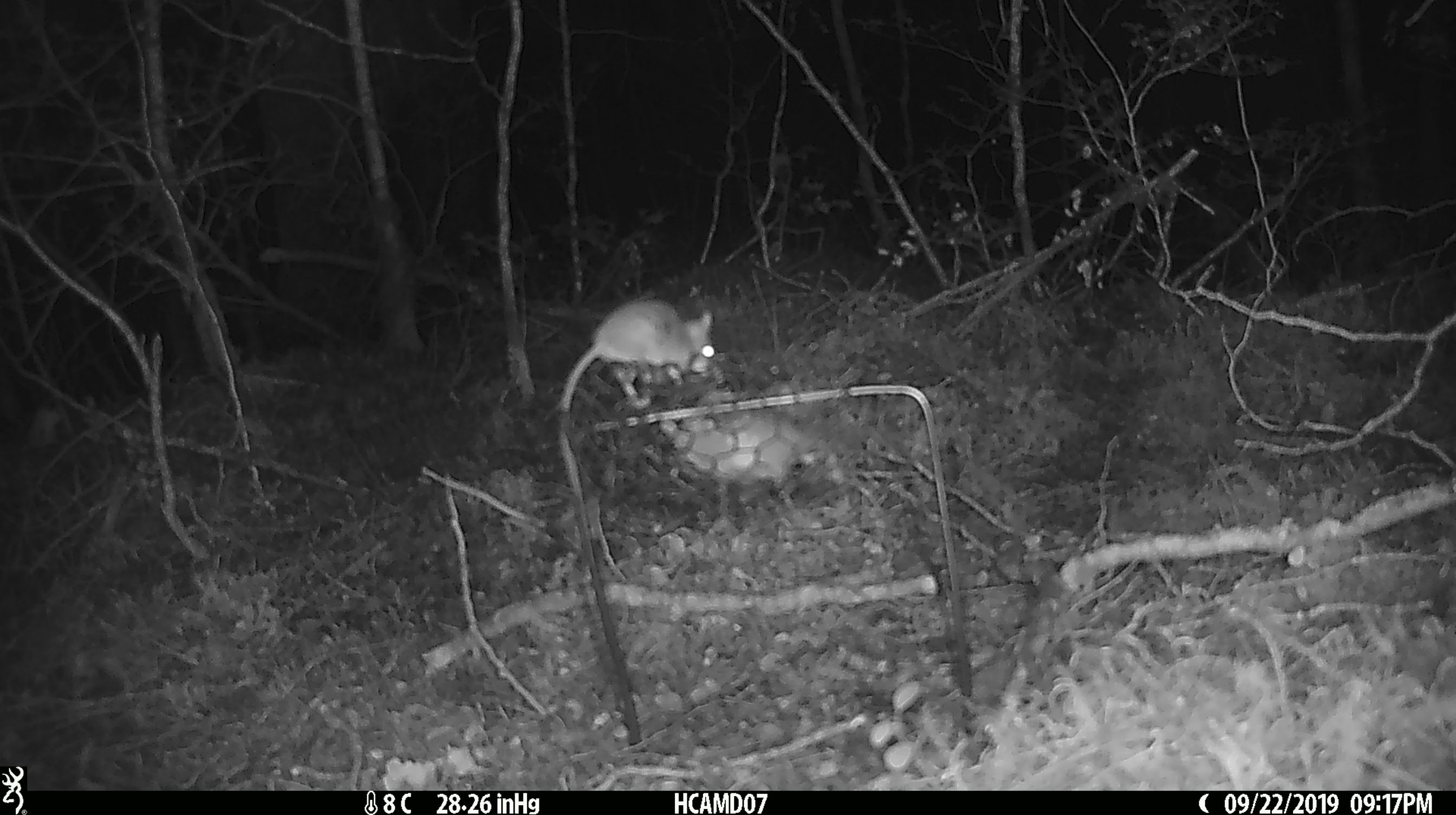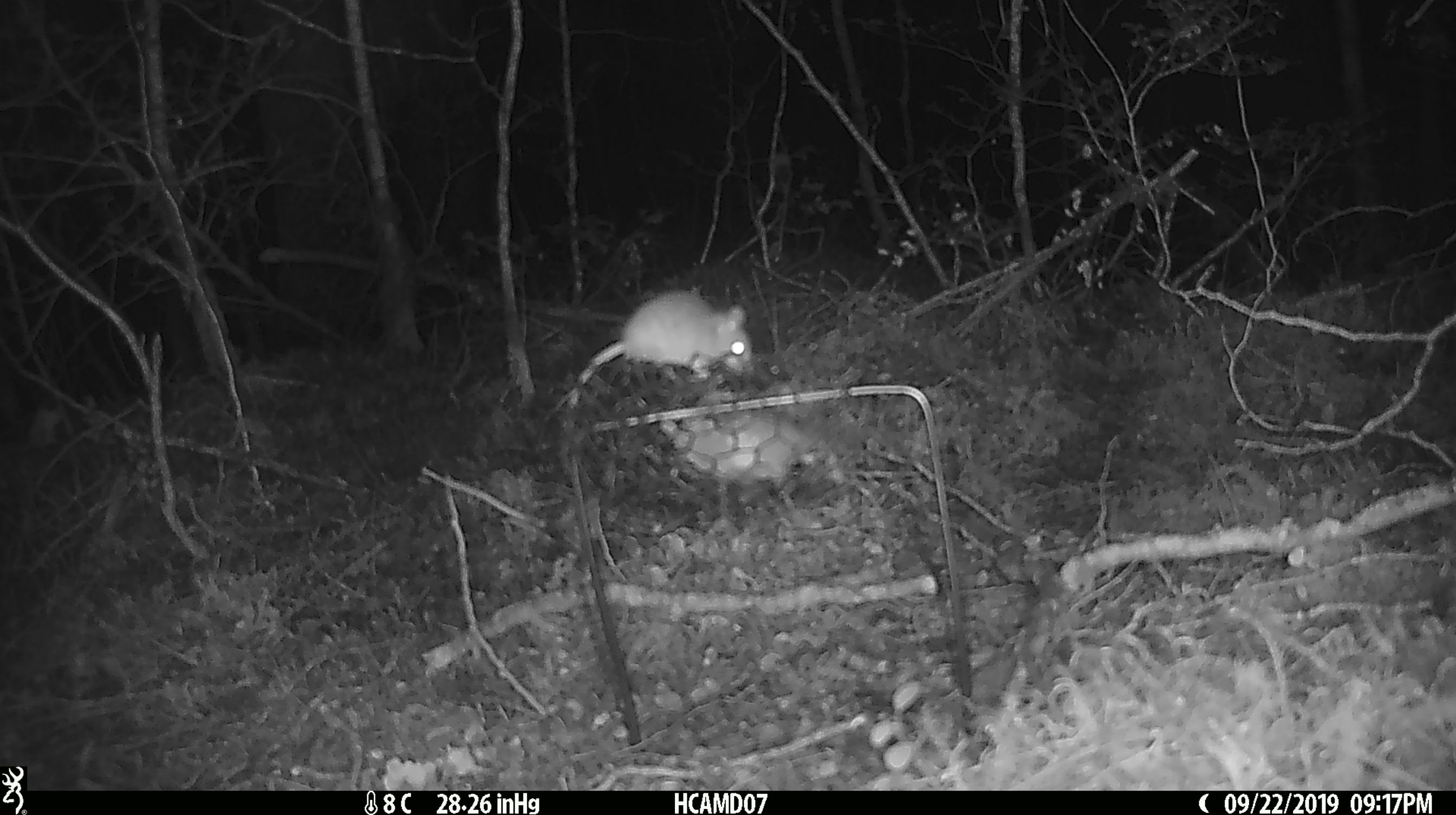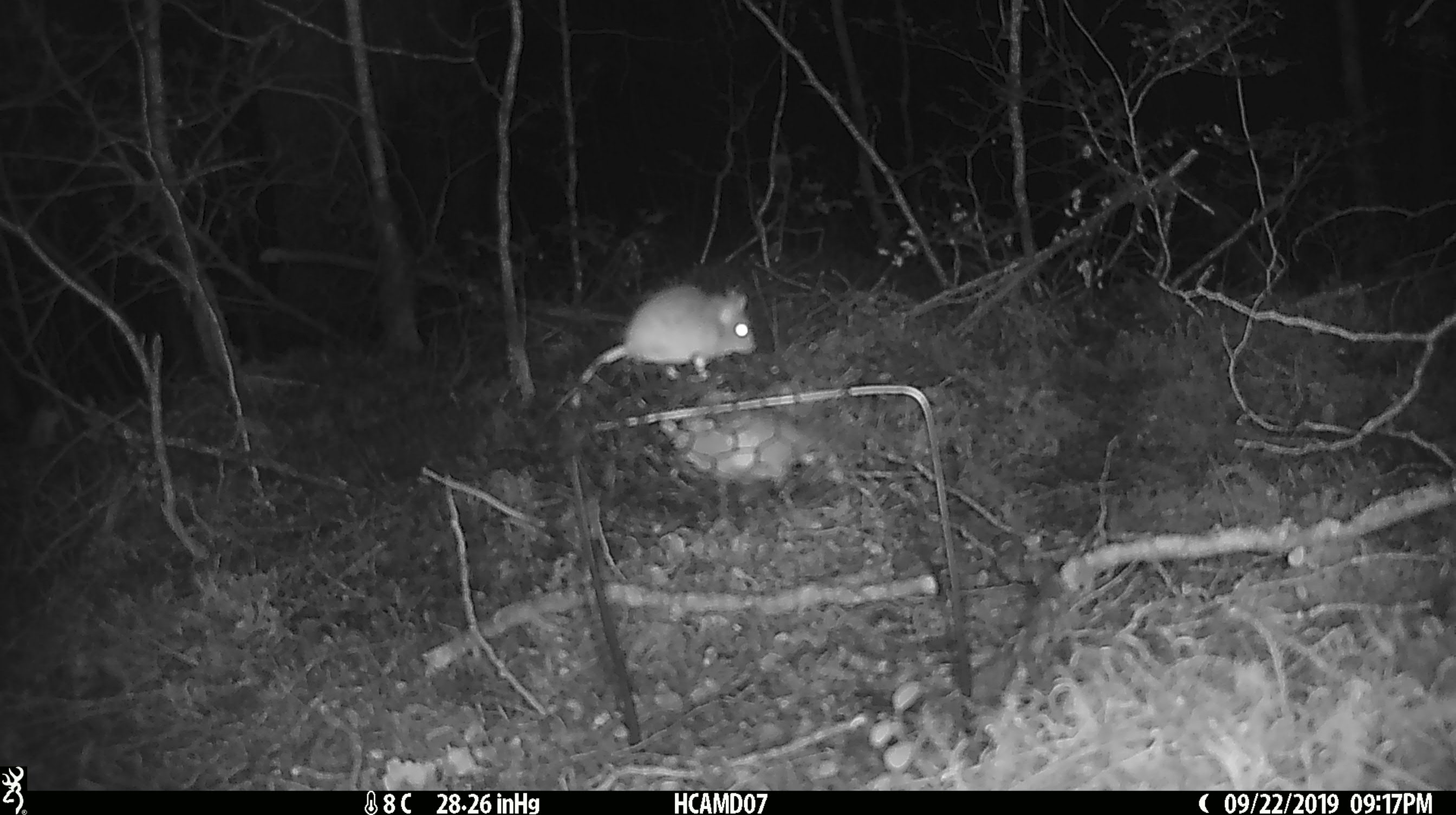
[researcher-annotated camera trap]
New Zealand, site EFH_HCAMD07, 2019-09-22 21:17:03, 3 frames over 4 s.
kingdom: Animalia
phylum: Chordata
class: Mammalia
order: Rodentia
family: Muridae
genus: Mus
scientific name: Mus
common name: mouse